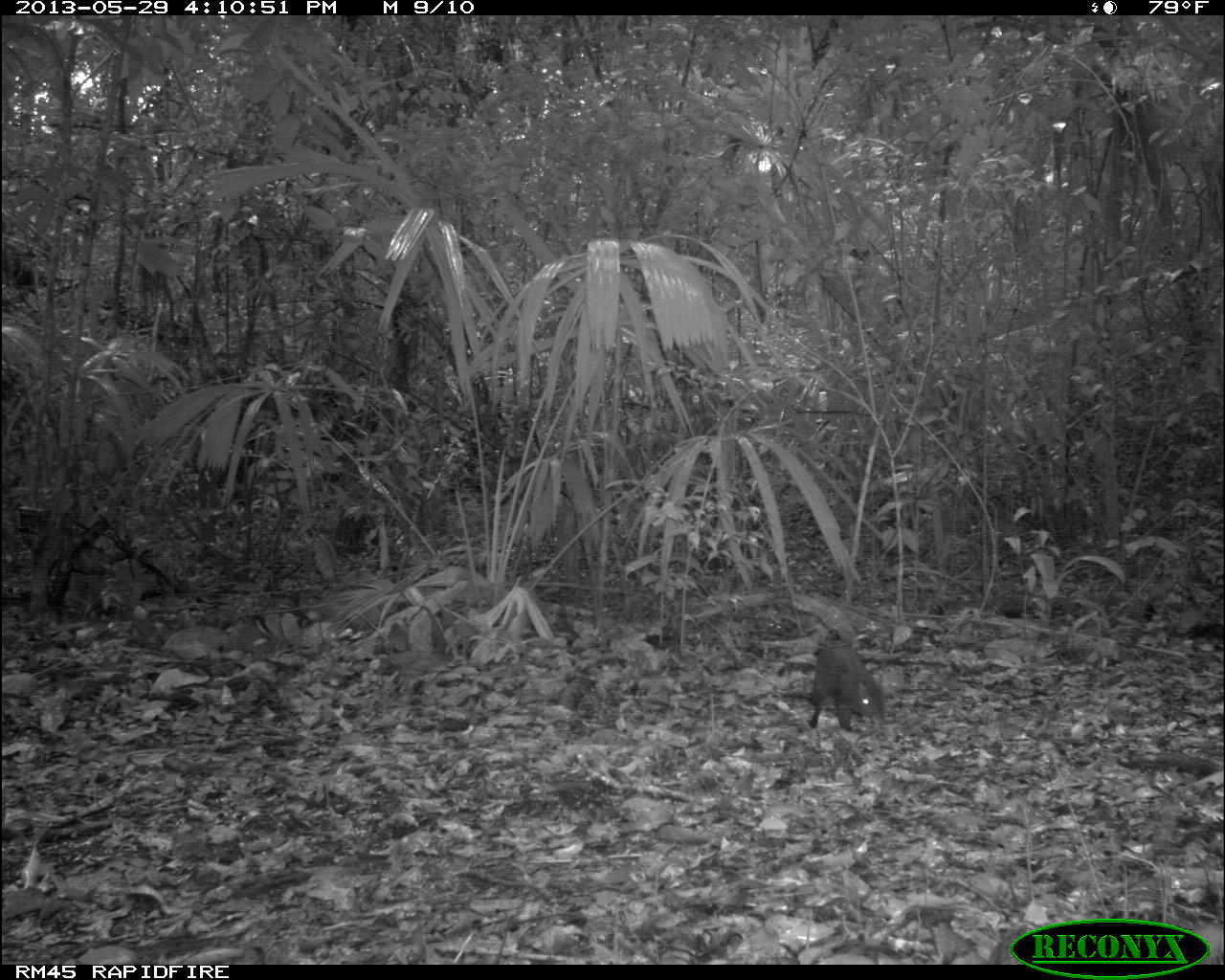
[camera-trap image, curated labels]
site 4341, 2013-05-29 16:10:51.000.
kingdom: Animalia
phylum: Chordata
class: Mammalia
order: Rodentia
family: Dasyproctidae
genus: Dasyprocta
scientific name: Dasyprocta punctata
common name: central american agouti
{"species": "Dasyprocta punctata (central american agouti)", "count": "1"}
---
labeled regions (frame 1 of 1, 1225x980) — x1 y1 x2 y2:
dasyprocta punctata: 806 639 886 733